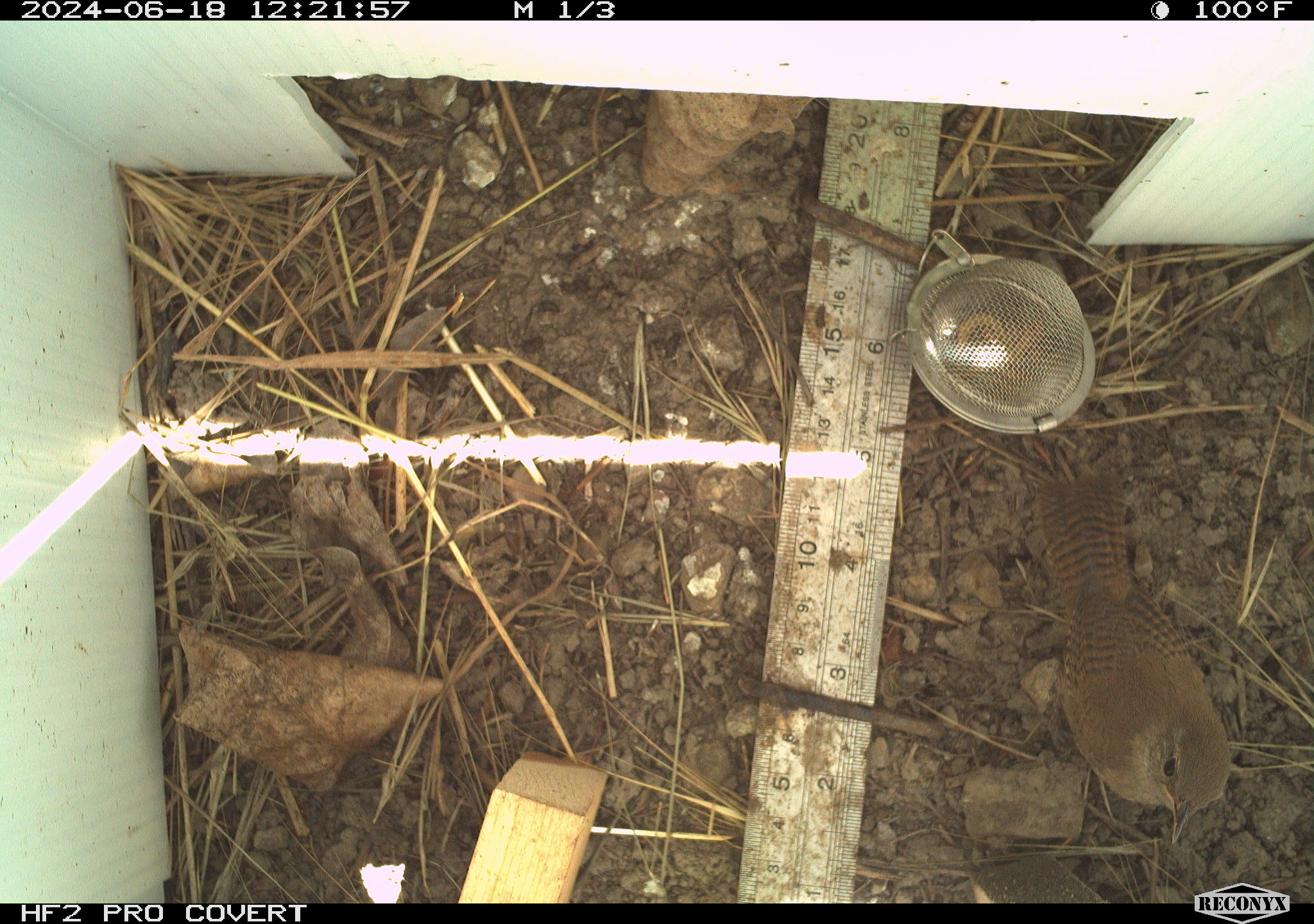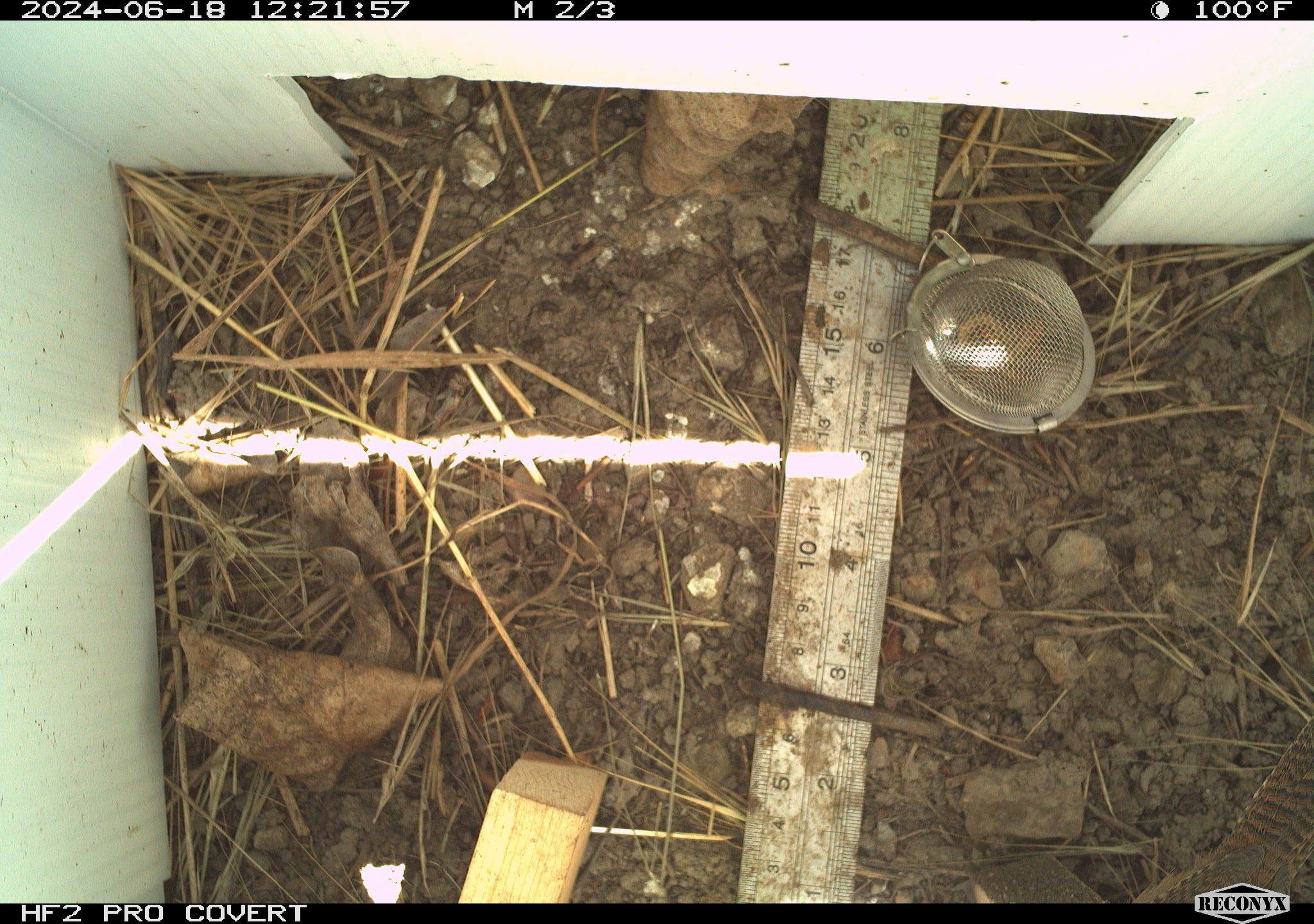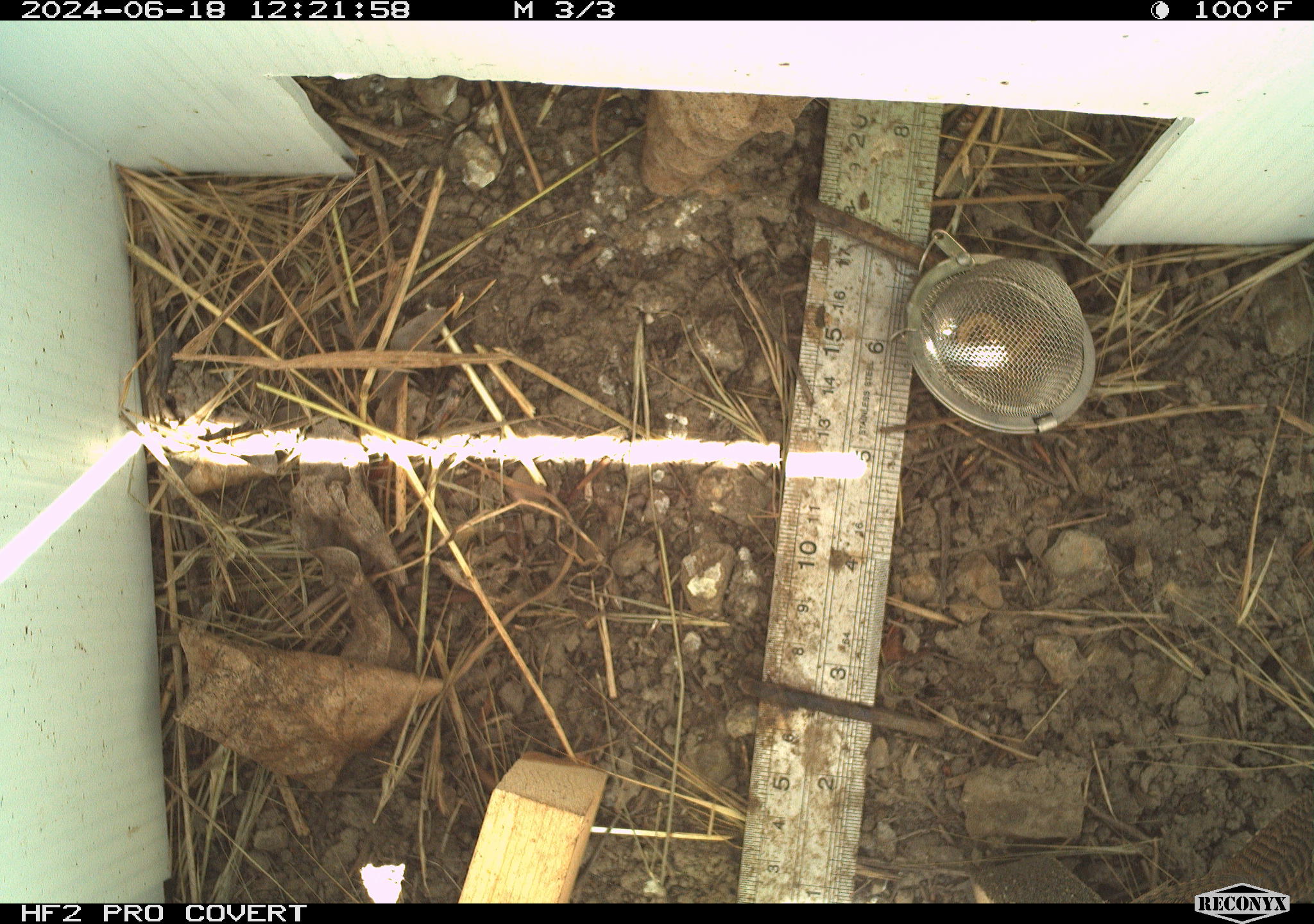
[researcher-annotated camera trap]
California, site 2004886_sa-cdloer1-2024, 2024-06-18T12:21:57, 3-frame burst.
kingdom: Animalia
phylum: Chordata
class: Aves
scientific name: Aves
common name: bird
Bird (Aves).